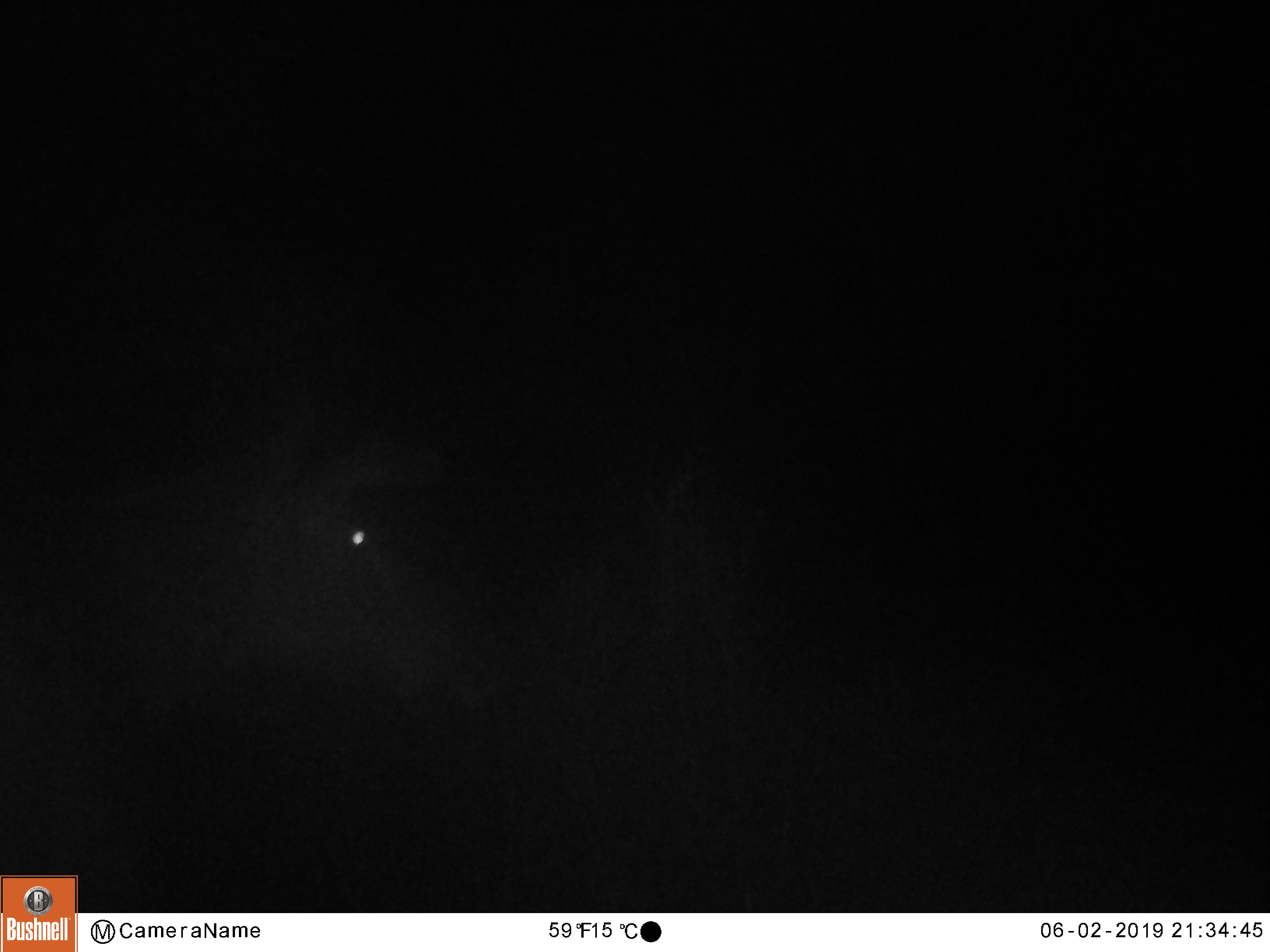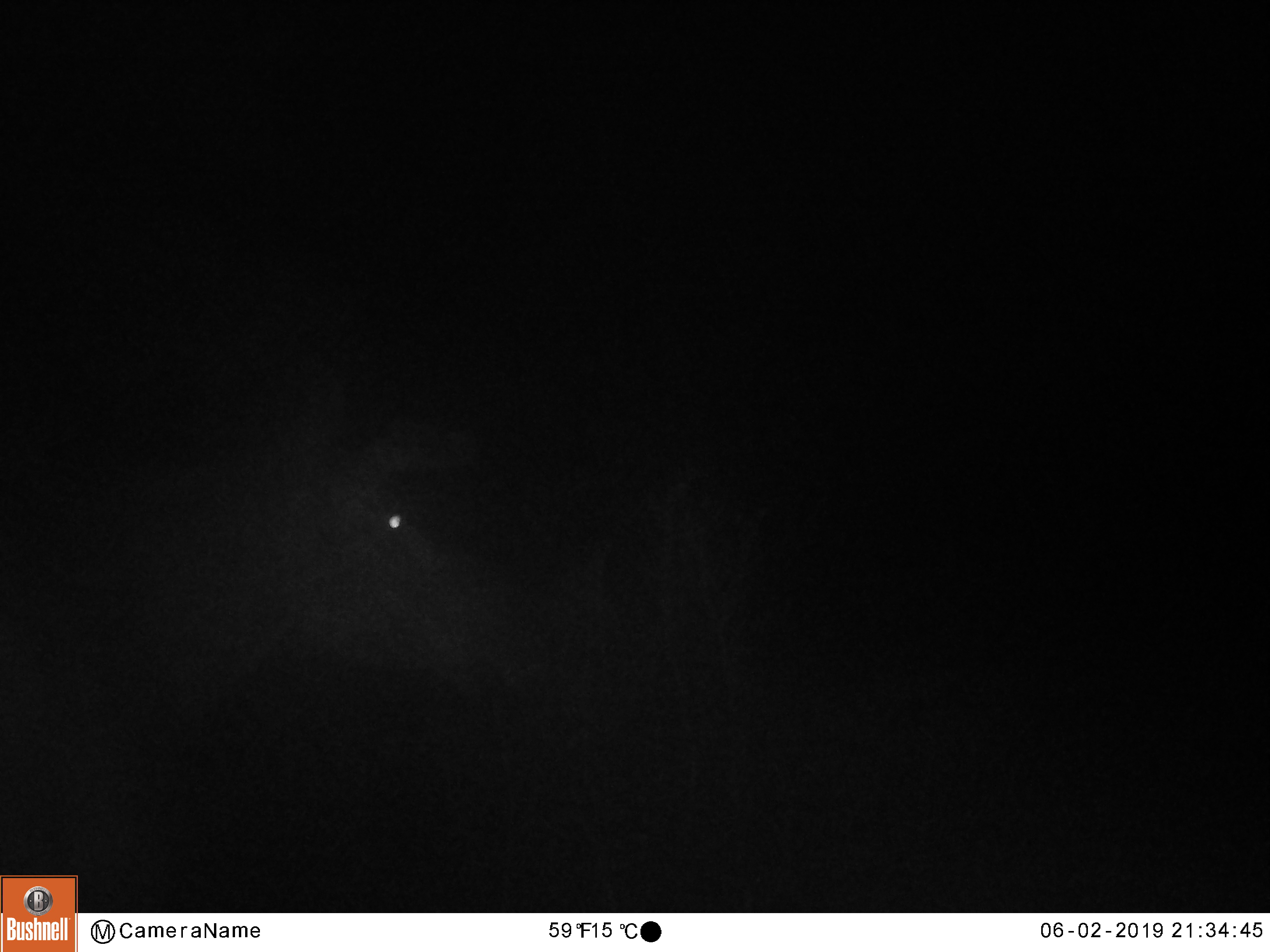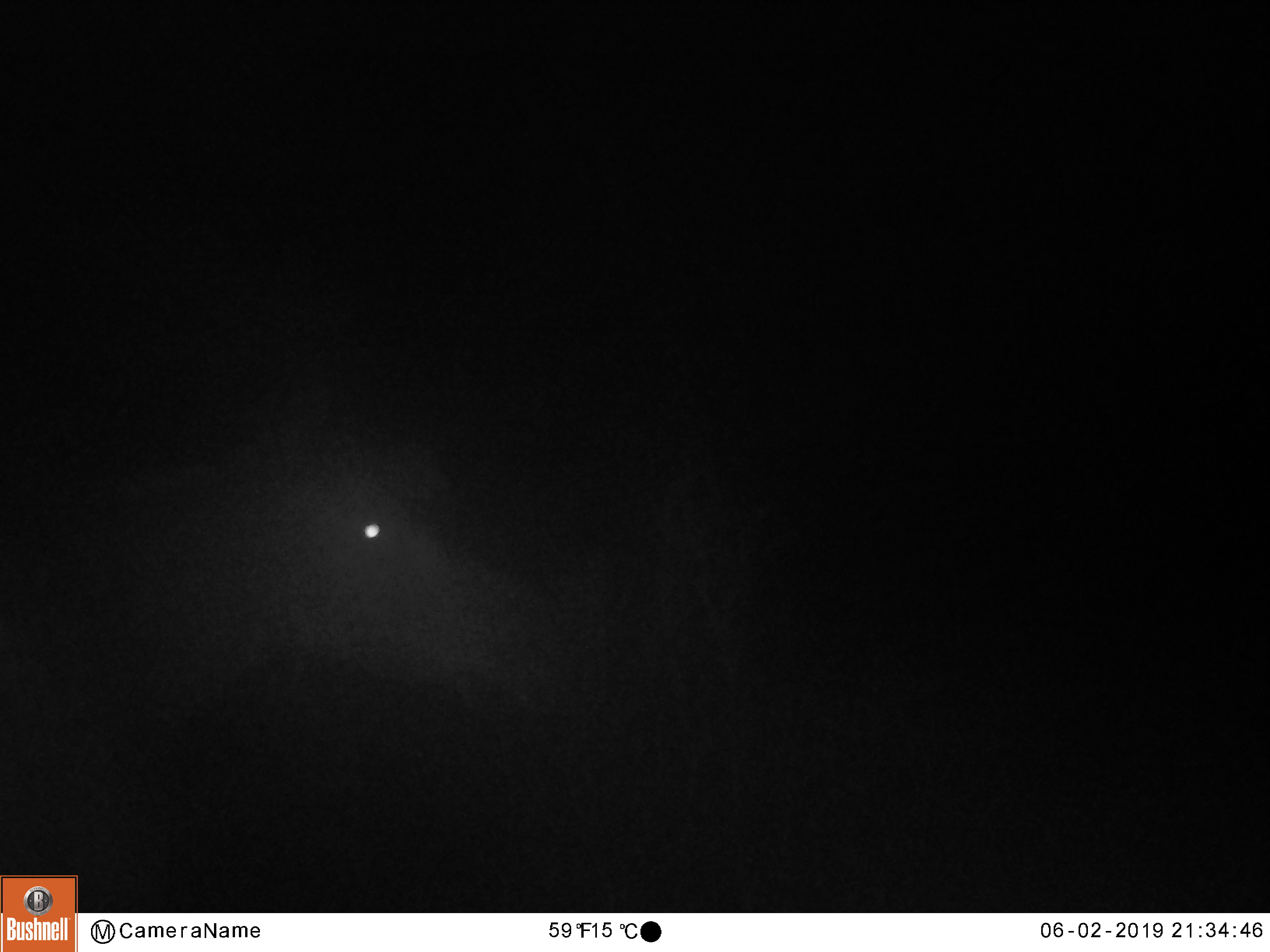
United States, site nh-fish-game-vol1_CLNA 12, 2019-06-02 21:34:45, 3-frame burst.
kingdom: Animalia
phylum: Chordata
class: Mammalia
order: Artiodactyla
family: Cervidae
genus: Alces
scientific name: Alces alces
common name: moose